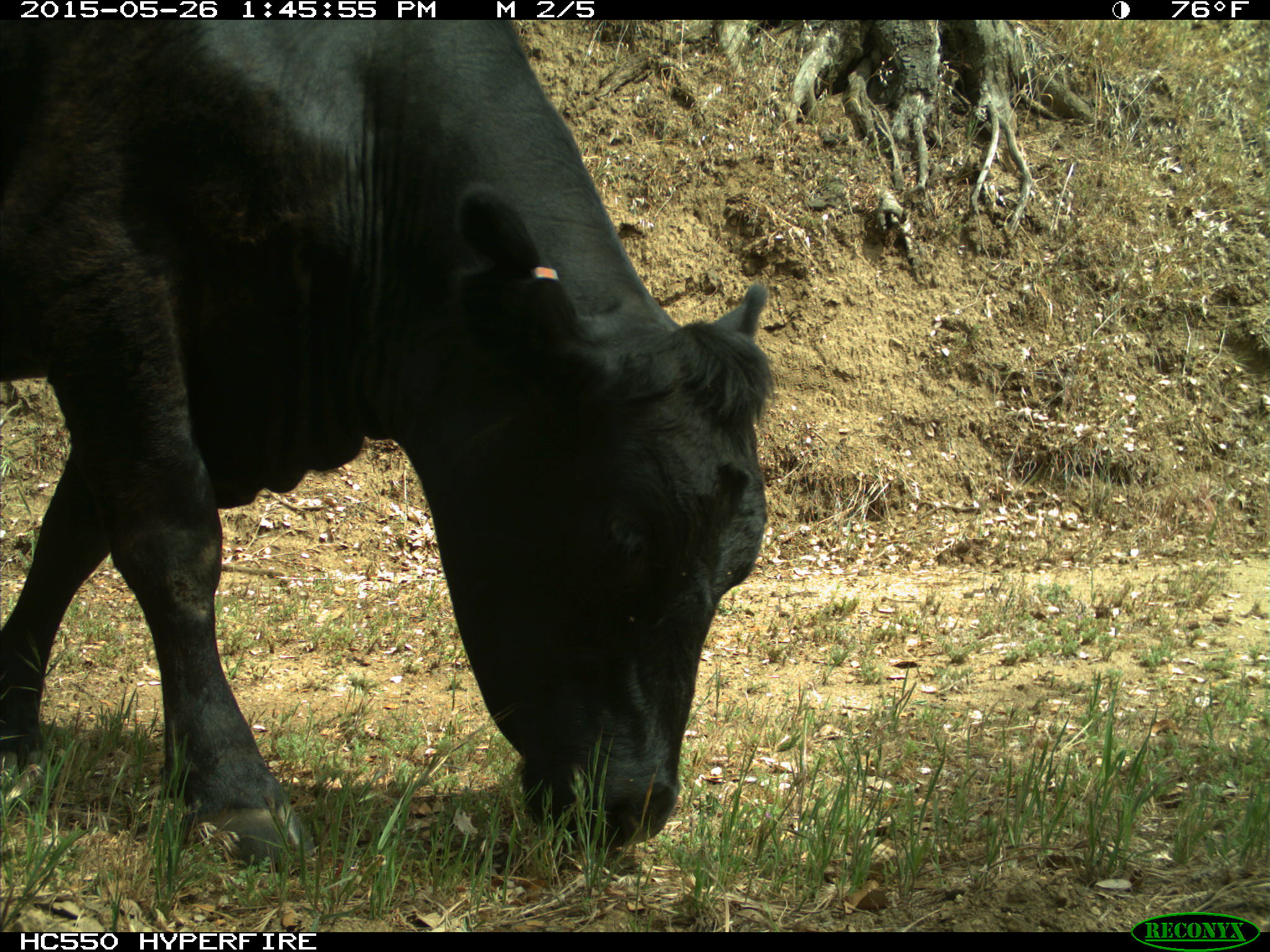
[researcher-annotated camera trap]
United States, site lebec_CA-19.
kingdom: Animalia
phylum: Chordata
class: Mammalia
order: Artiodactyla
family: Bovidae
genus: Bos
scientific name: Bos taurus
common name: domestic cow